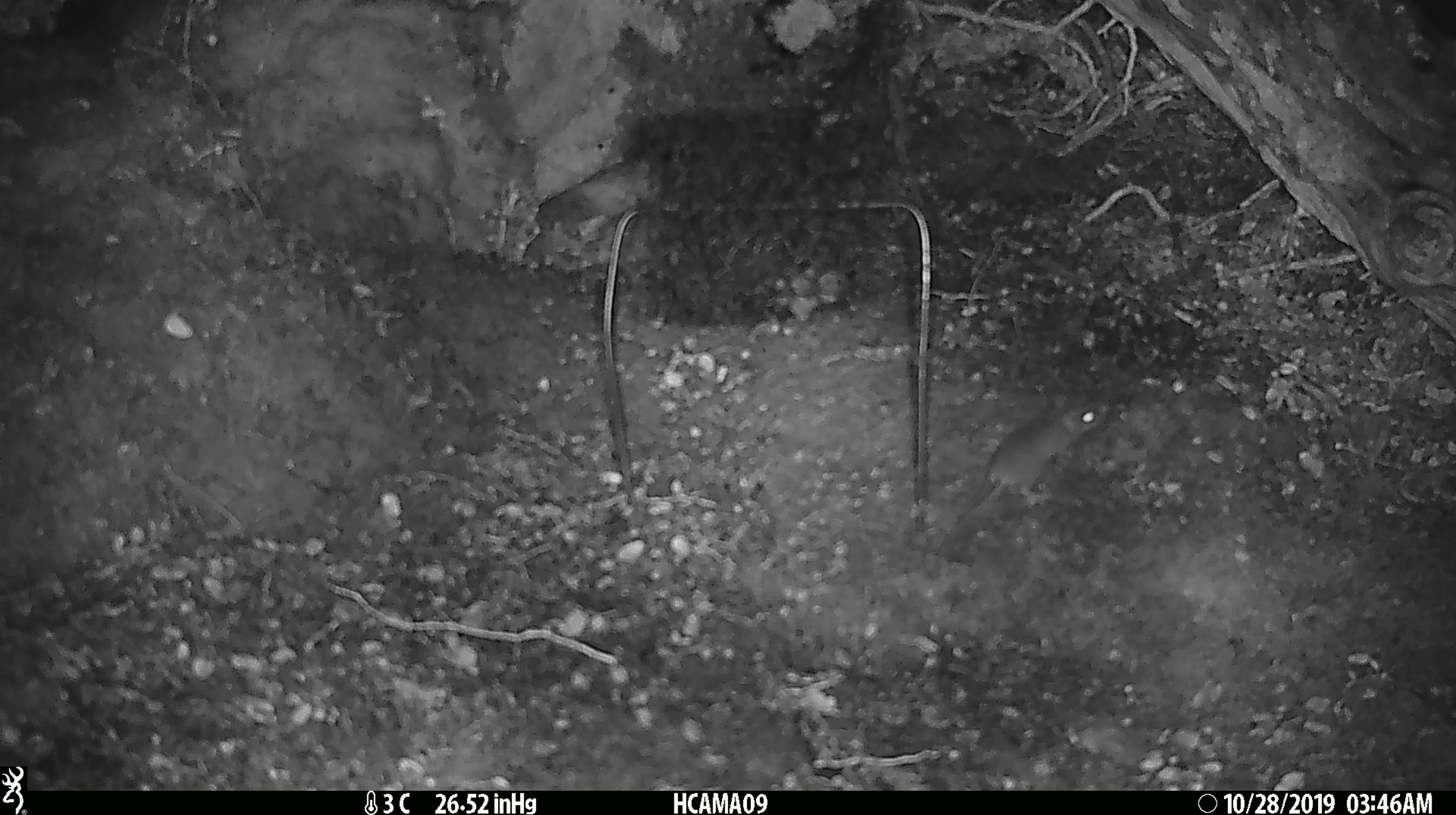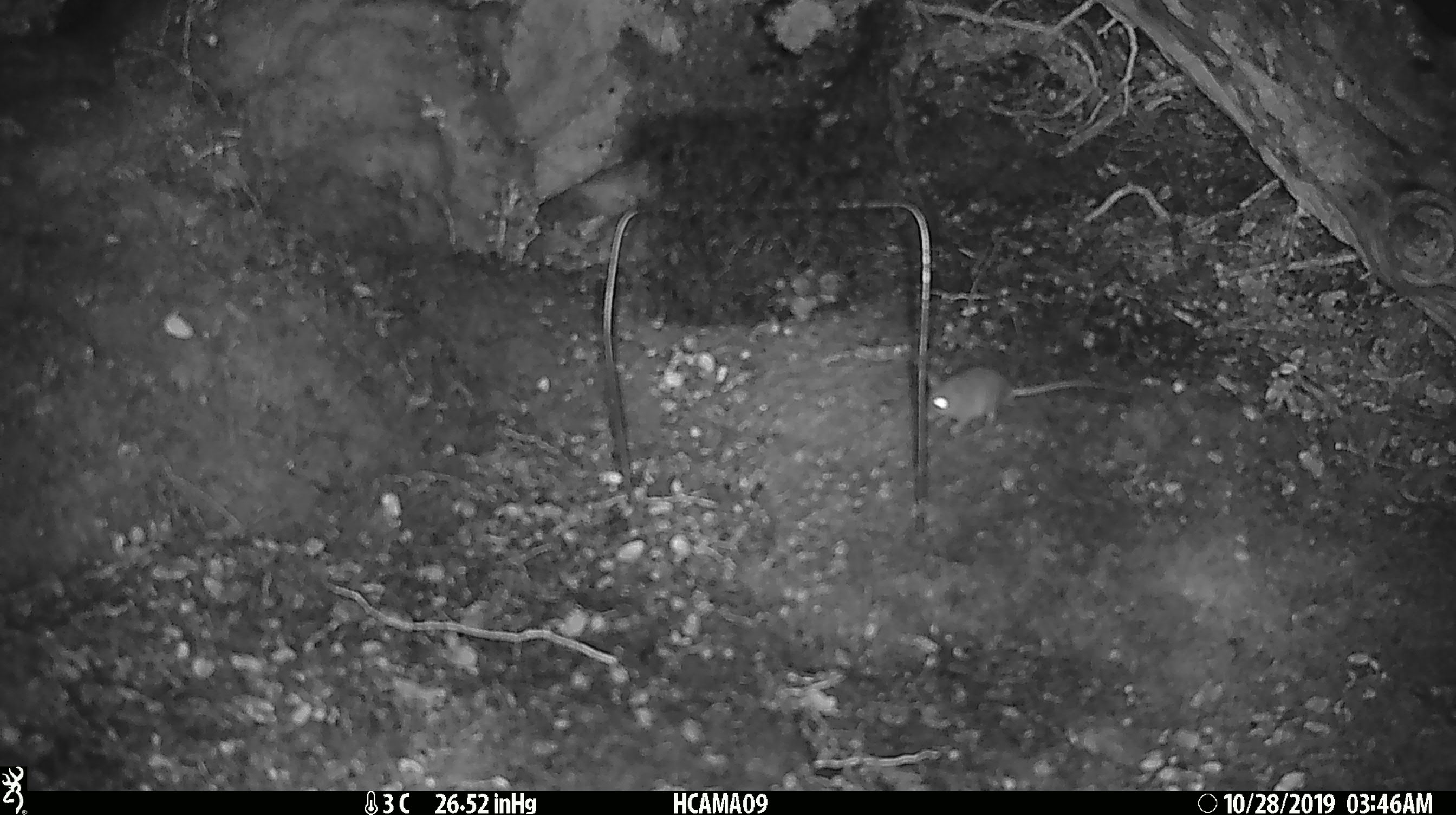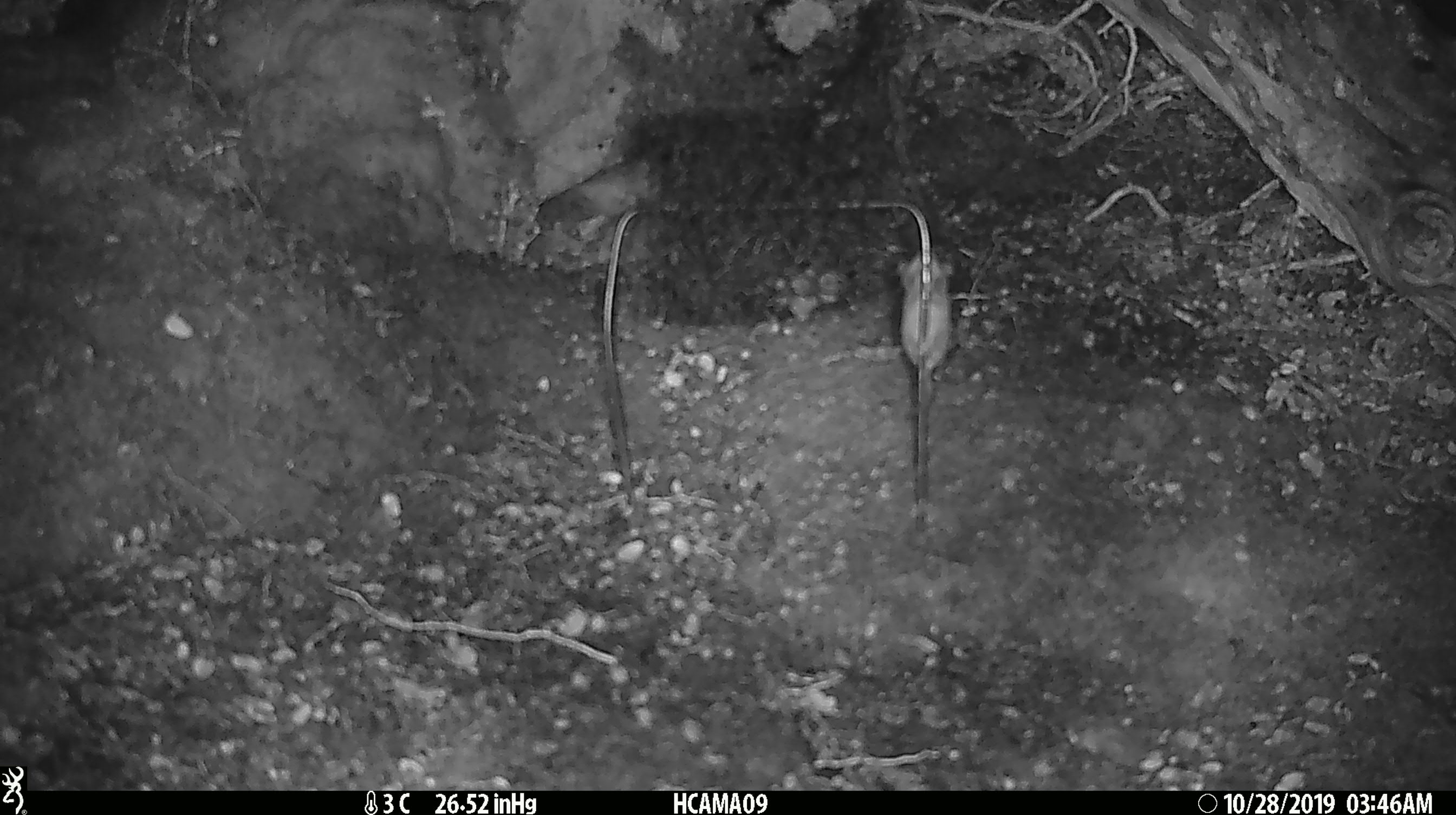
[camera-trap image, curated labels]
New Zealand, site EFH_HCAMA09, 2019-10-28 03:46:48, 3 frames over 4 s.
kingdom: Animalia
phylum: Chordata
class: Mammalia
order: Rodentia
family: Muridae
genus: Mus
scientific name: Mus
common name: mouse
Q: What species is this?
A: Mouse (Mus).